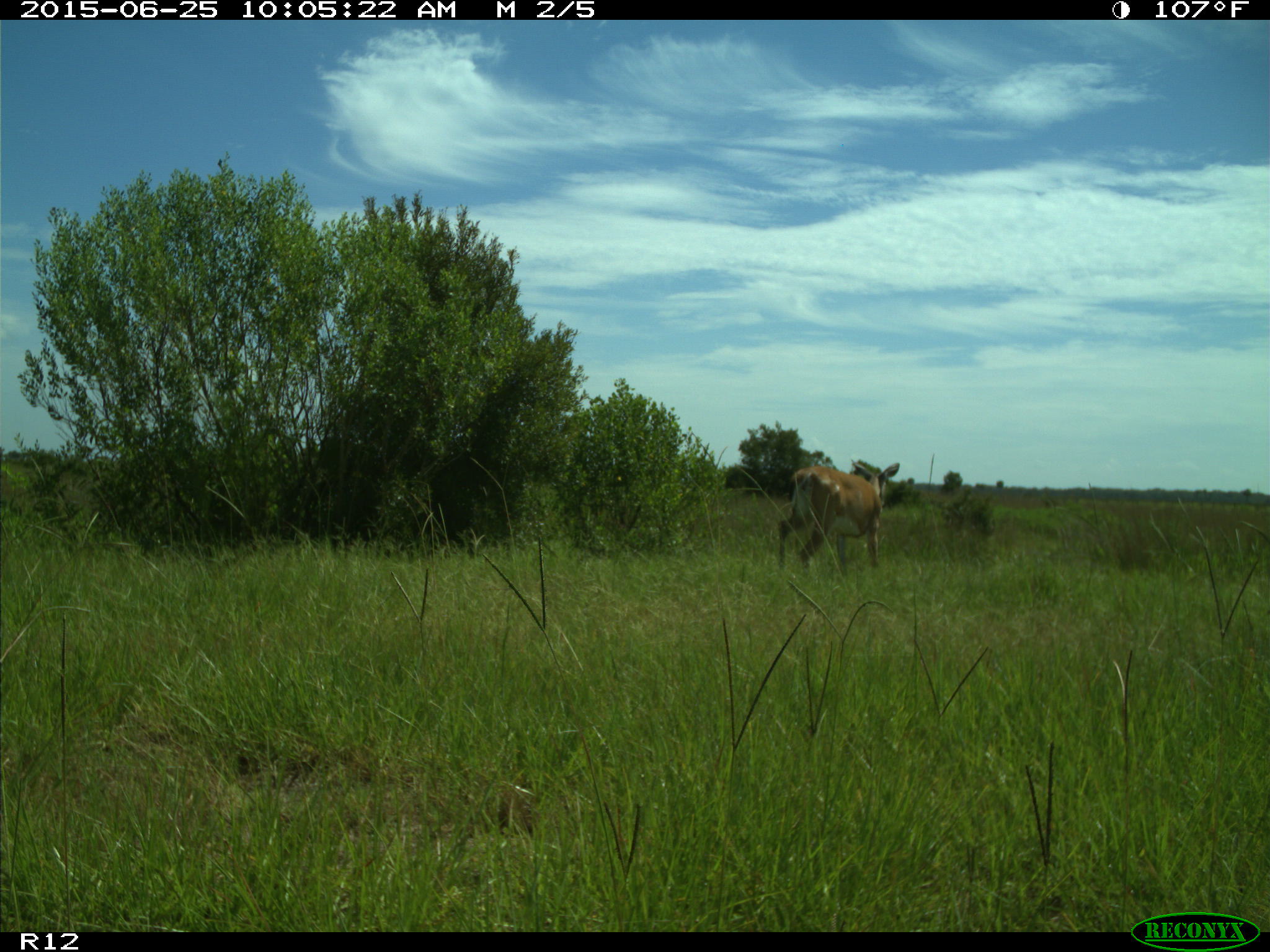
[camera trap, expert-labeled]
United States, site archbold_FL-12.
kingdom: Animalia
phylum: Chordata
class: Mammalia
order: Artiodactyla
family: Cervidae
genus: Odocoileus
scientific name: Odocoileus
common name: deer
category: unidentified deer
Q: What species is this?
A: Unidentified deer (deer) (Odocoileus).